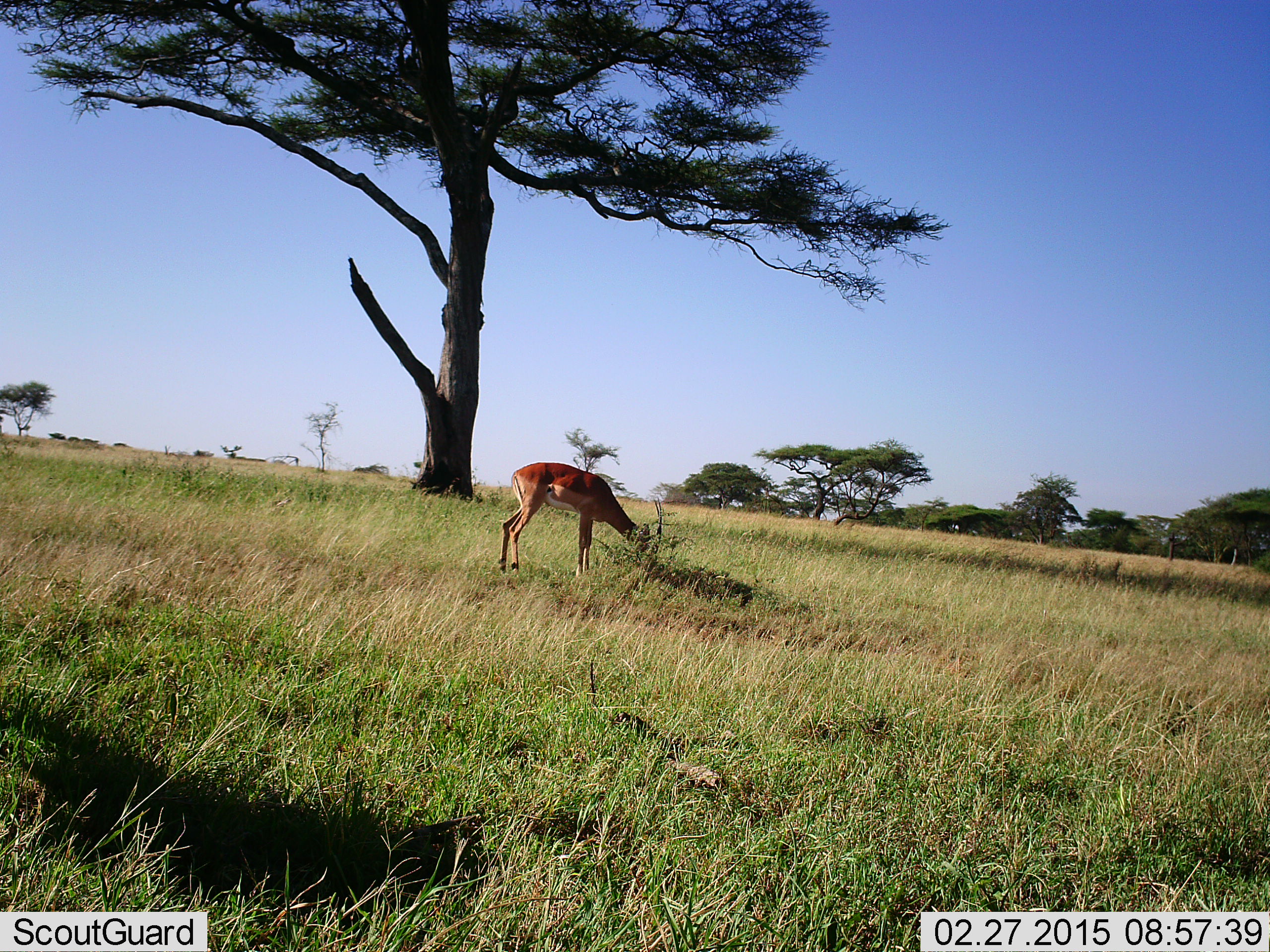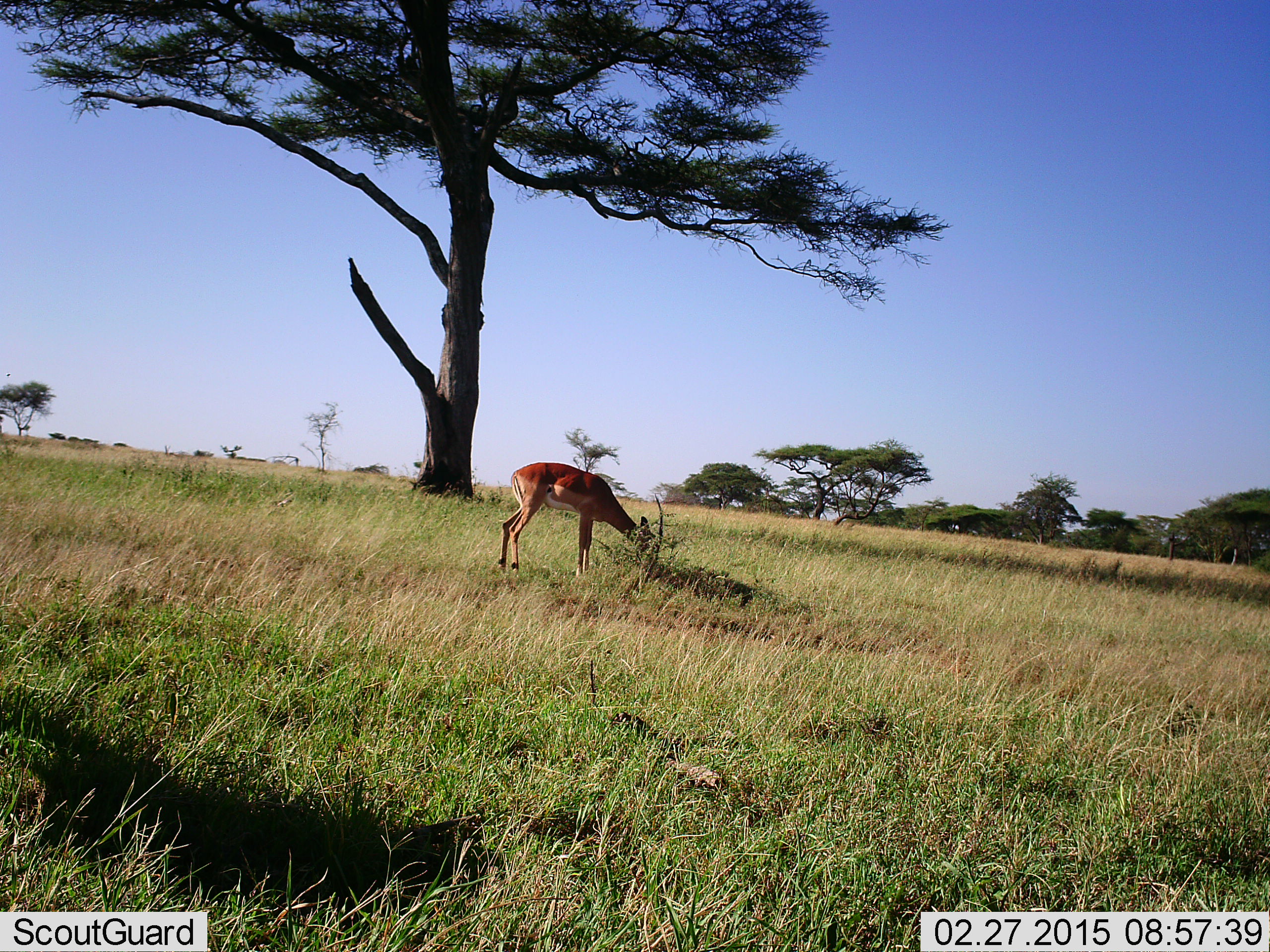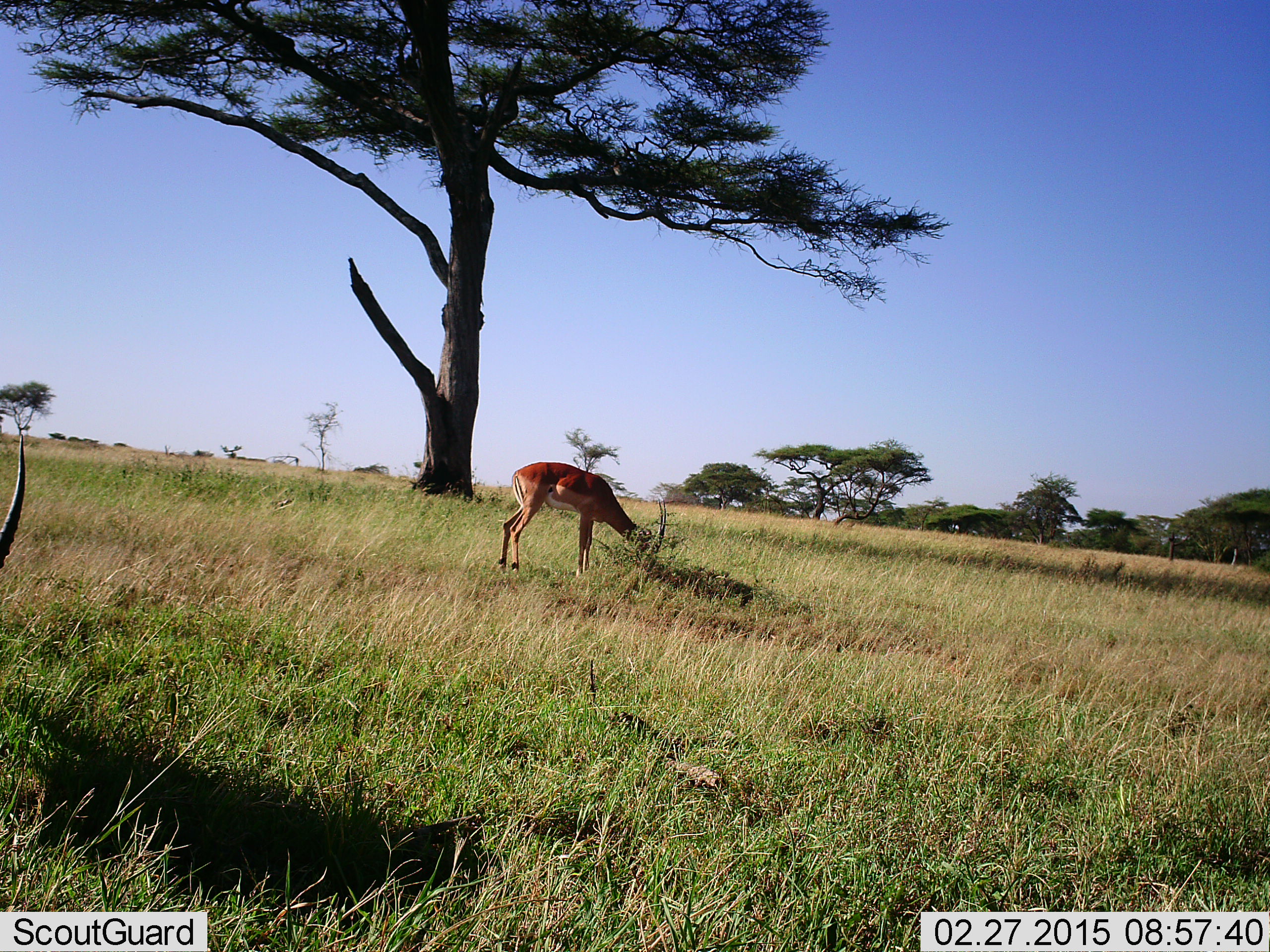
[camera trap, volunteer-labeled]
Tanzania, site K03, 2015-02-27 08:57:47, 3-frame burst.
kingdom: Animalia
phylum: Chordata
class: Mammalia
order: Artiodactyla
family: Bovidae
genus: Aepyceros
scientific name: Aepyceros melampus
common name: impala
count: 2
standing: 30%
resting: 0%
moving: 0%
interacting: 0%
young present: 0%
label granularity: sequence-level